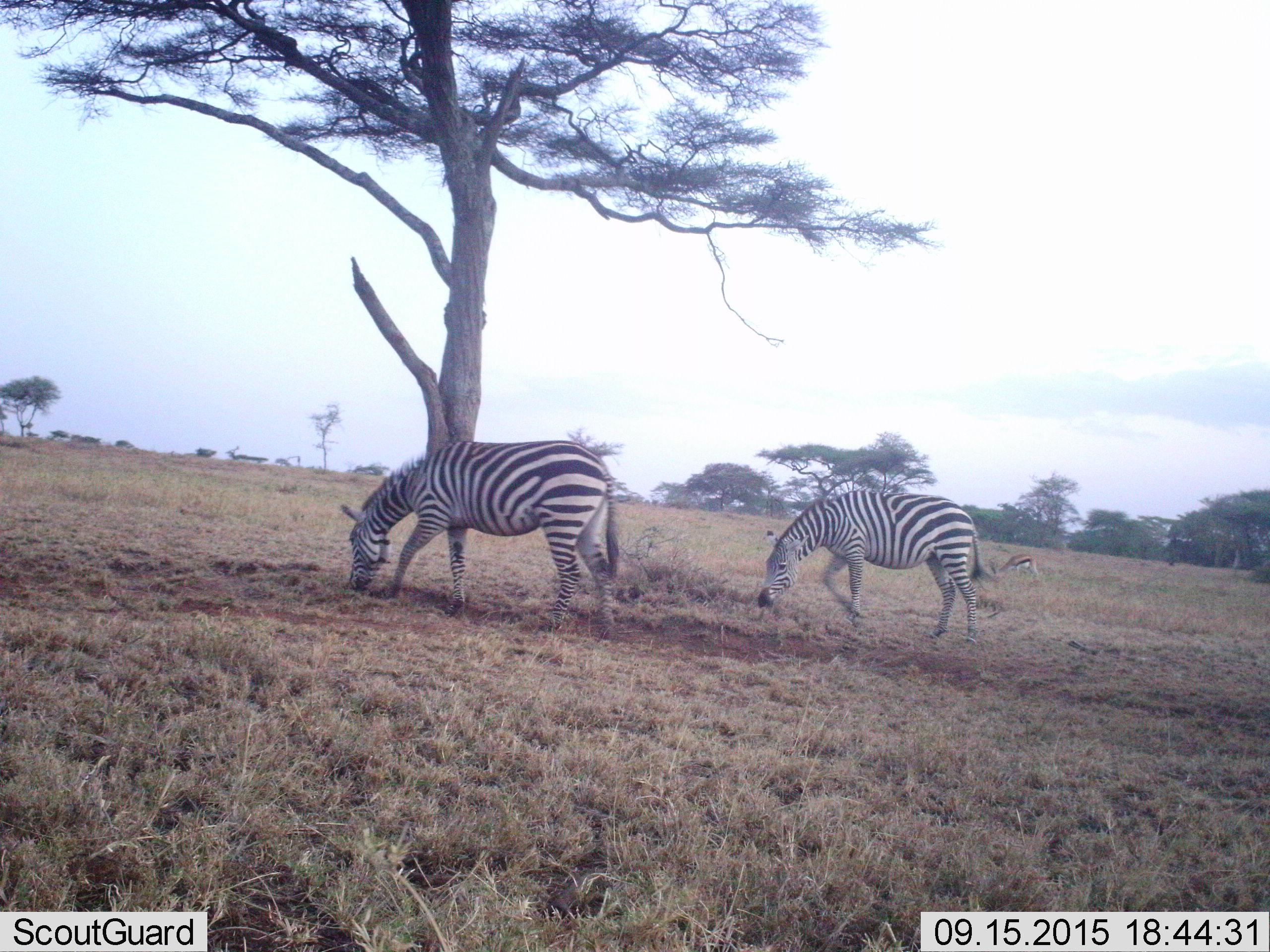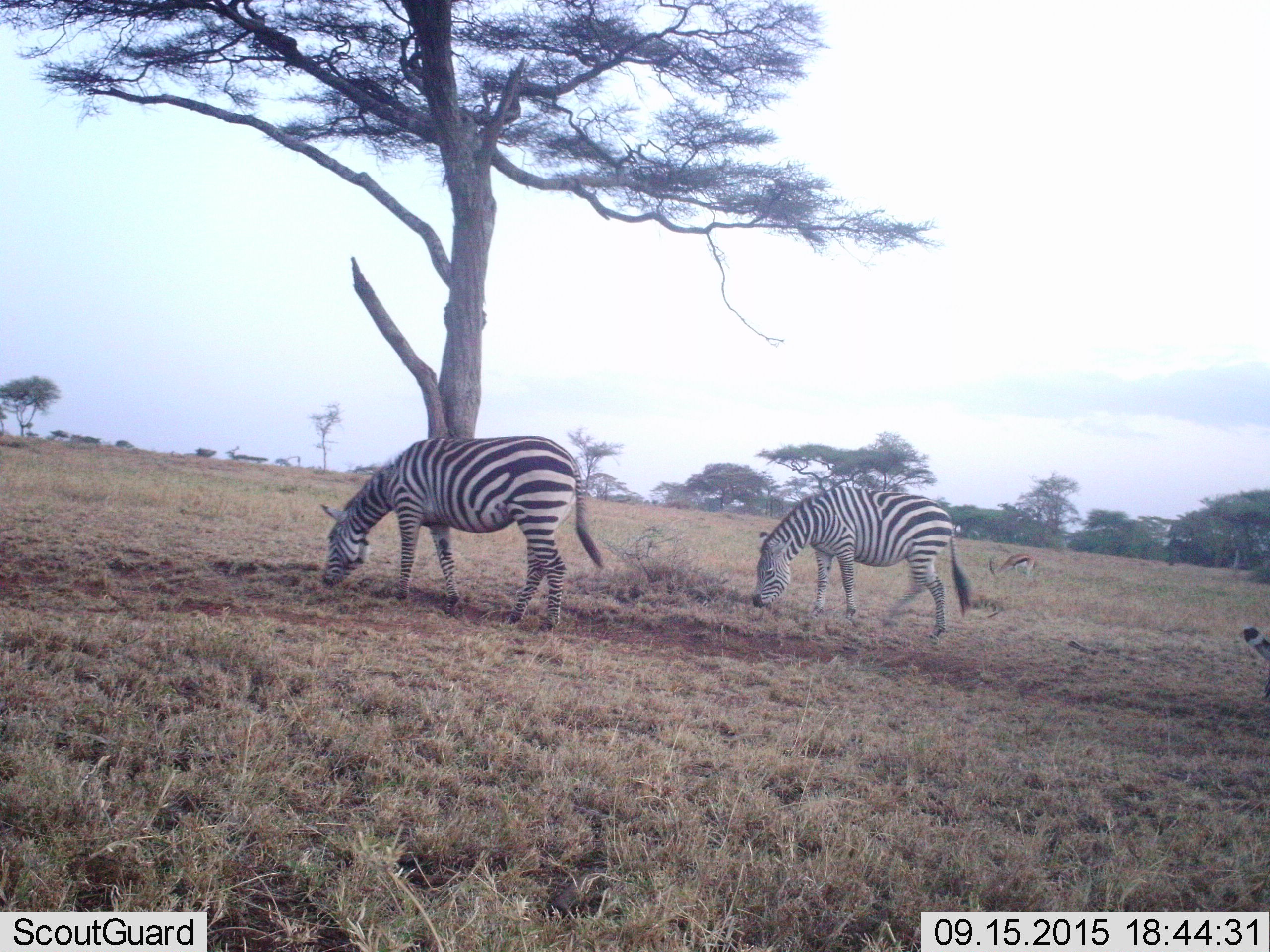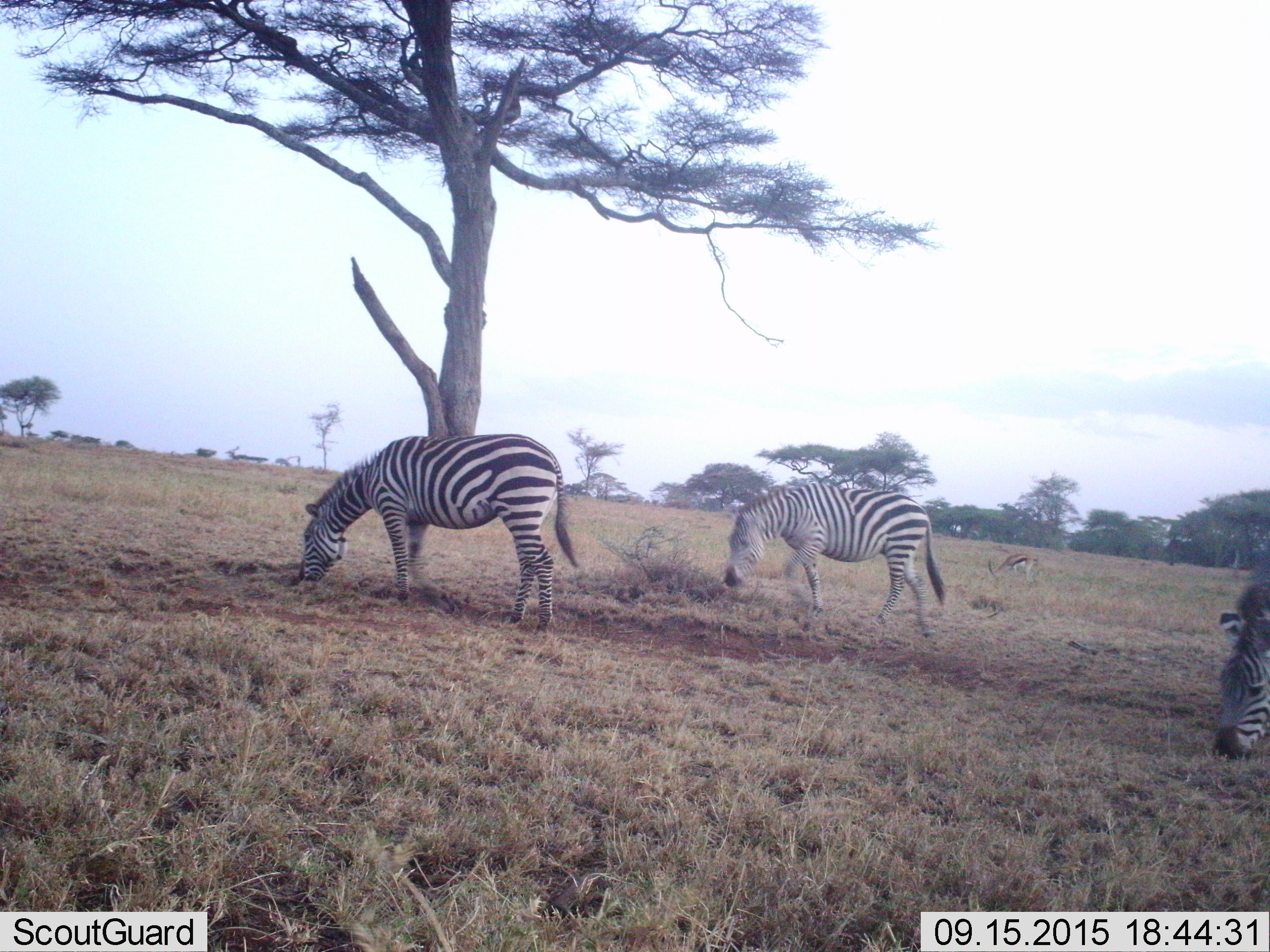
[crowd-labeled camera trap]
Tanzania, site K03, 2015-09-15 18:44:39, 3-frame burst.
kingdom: Animalia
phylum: Chordata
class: Mammalia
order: Artiodactyla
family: Bovidae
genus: Eudorcas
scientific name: Eudorcas thomsonii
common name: thomson's gazelle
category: gazellethomsons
Gazellethomsons (thomson's gazelle) (Eudorcas thomsonii), count 1. Behavior (volunteer vote fractions): standing 12%, resting 0%, moving 25%, interacting 0%. Young present (vote fraction): 0%. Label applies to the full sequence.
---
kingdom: Animalia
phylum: Chordata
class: Mammalia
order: Perissodactyla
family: Equidae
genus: Equus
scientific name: Equus quagga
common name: plains zebra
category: zebra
Zebra (plains zebra) (Equus quagga), count 3. Behavior (volunteer vote fractions): standing 0%, resting 0%, moving 60%, interacting 0%. Young present (vote fraction): 0%. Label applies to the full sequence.